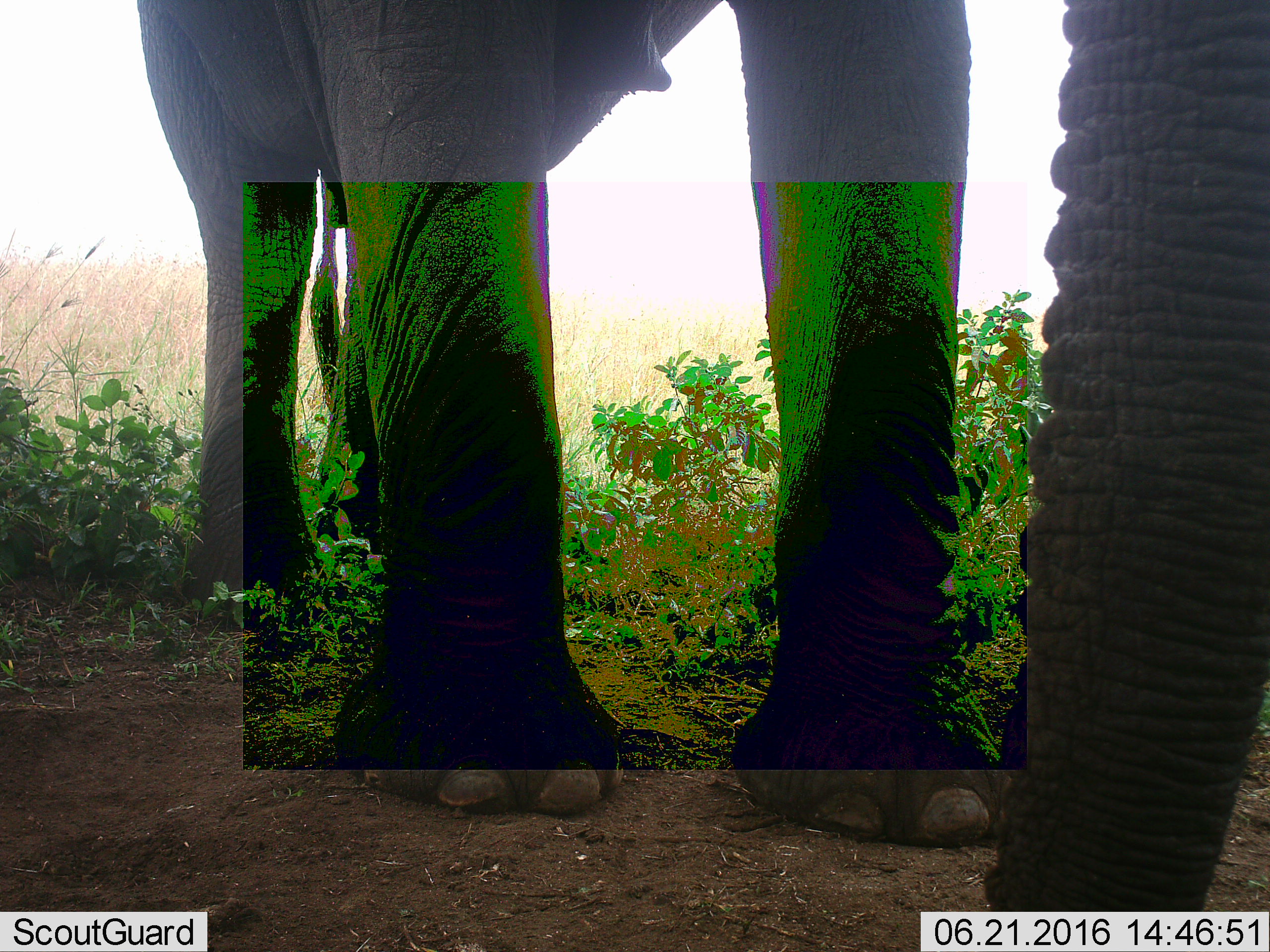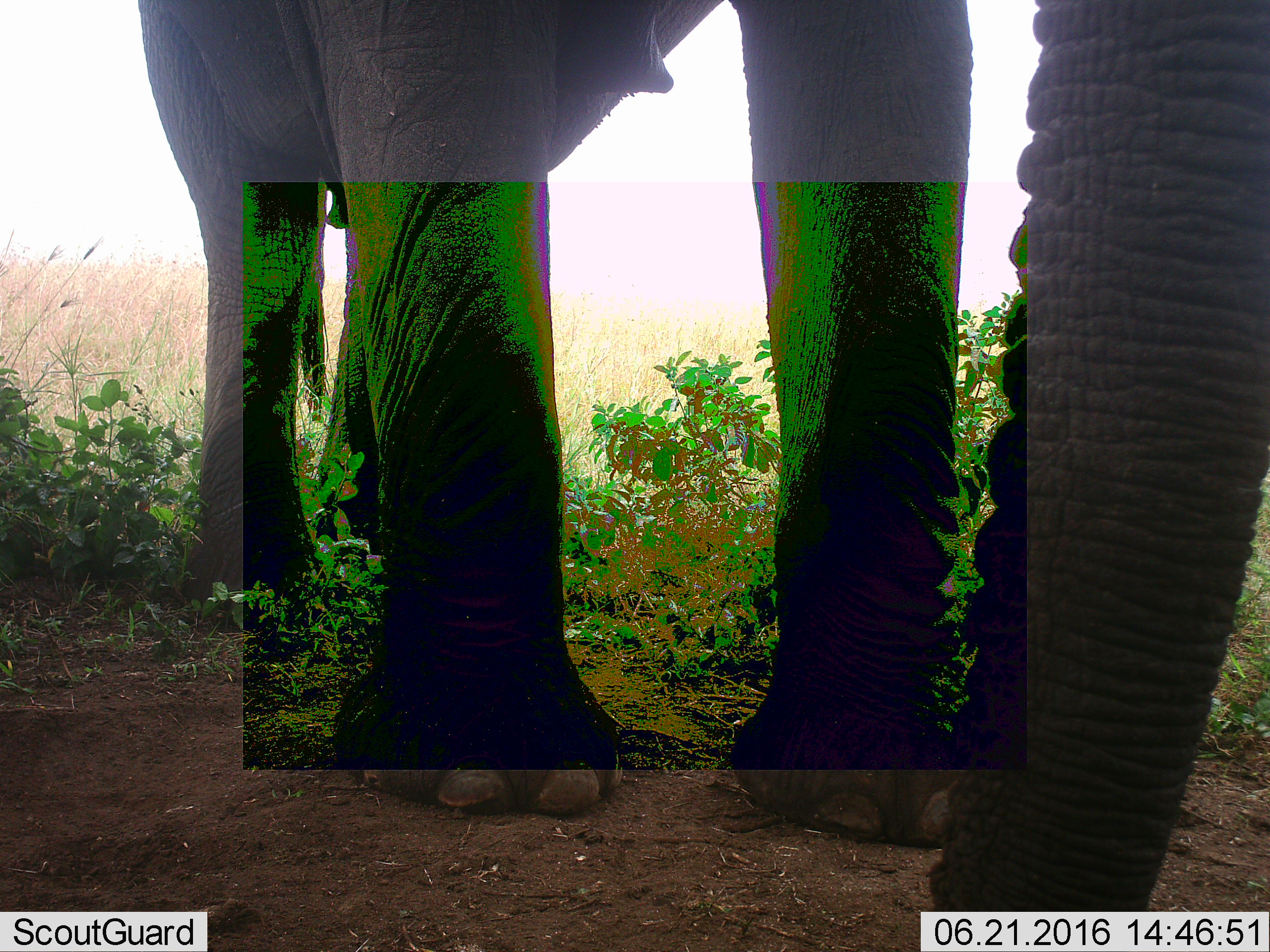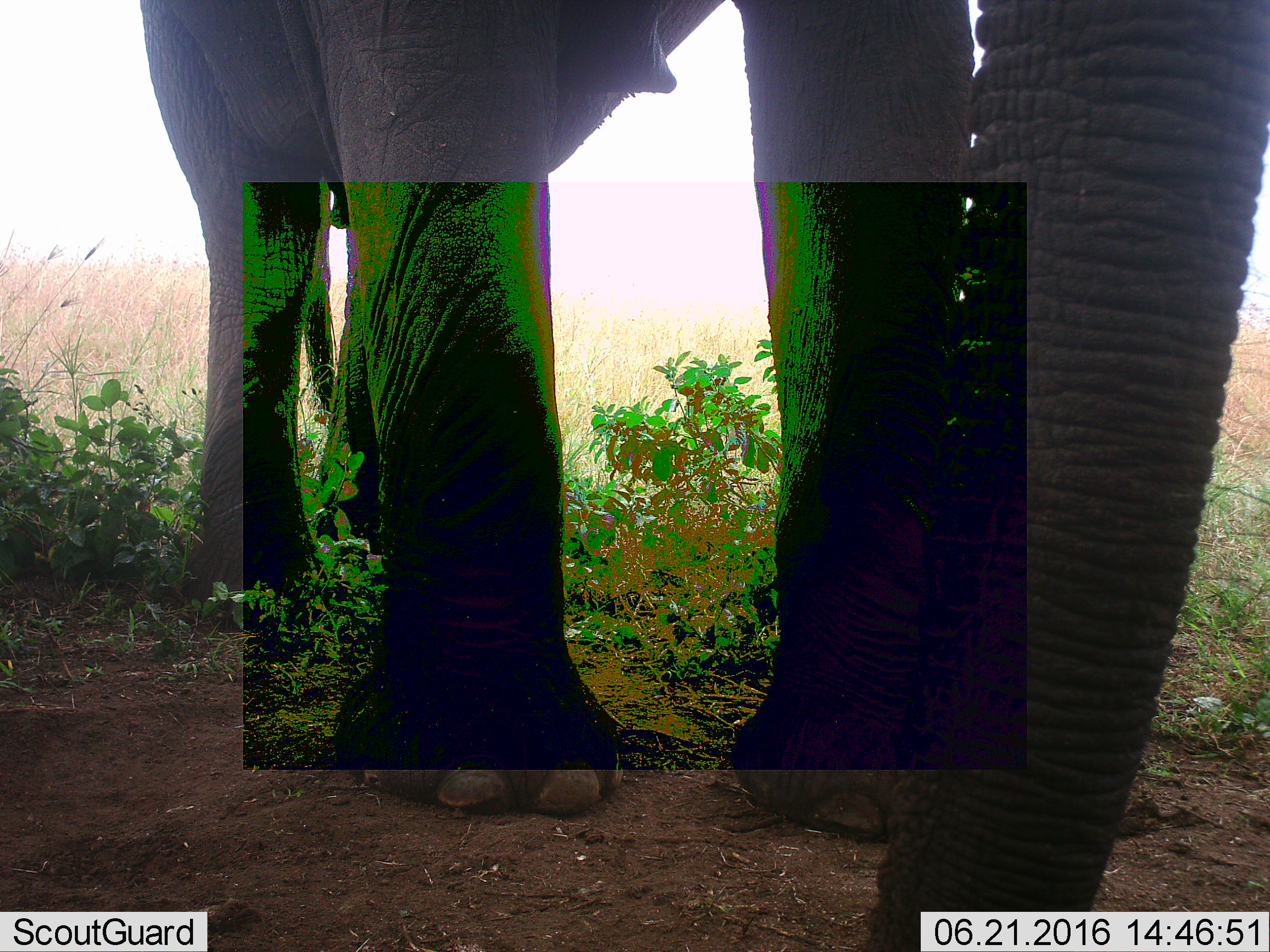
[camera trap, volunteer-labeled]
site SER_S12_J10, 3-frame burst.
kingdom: Animalia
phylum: Chordata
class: Mammalia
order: Proboscidea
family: Elephantidae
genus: Loxodonta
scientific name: Loxodonta africana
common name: african bush elephant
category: elephant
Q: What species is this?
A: Elephant (african bush elephant) (Loxodonta africana).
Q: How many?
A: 1.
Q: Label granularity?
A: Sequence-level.